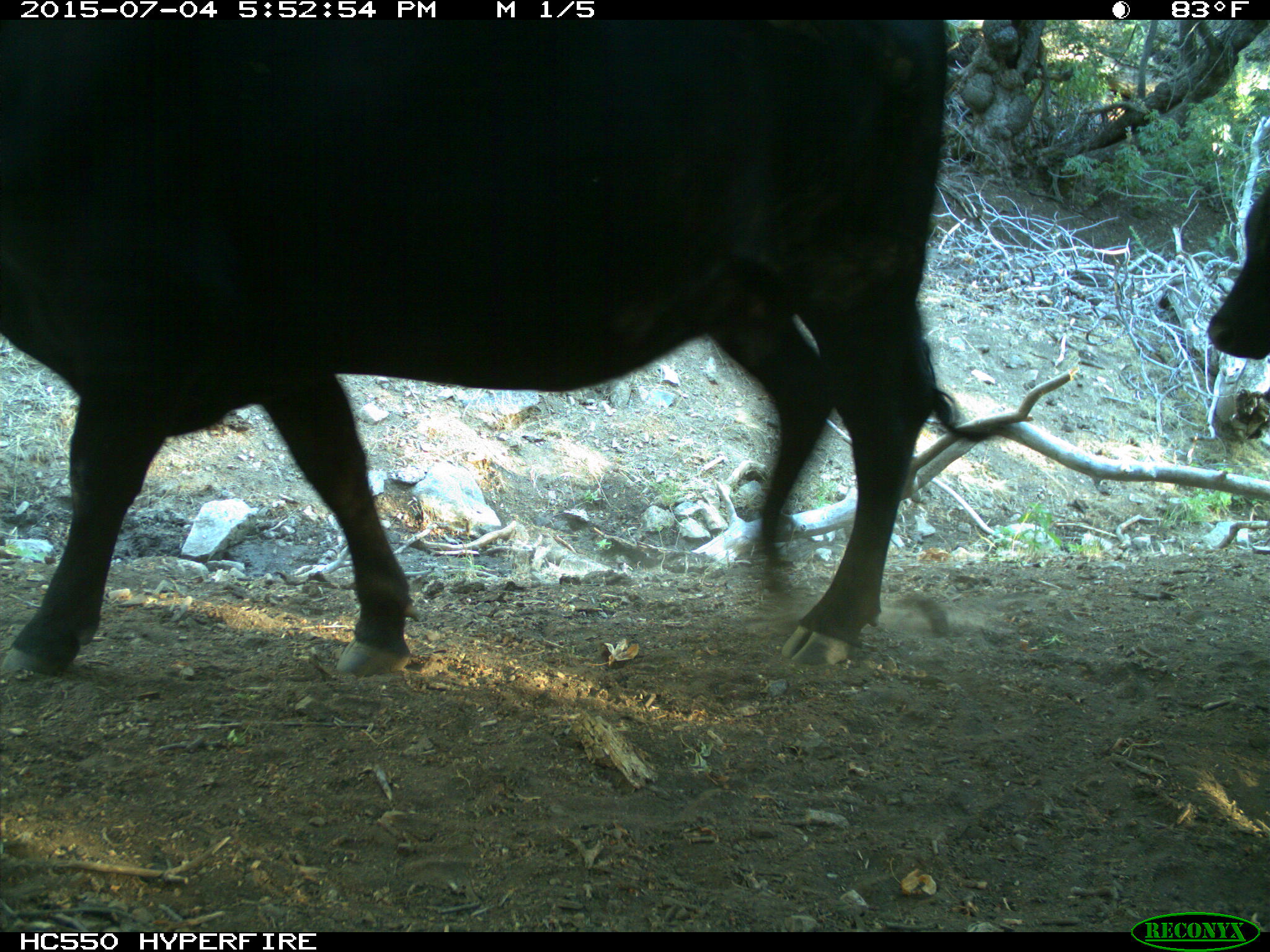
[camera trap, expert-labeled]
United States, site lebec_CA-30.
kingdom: Animalia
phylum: Chordata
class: Mammalia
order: Artiodactyla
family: Bovidae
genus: Bos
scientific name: Bos taurus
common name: domestic cow